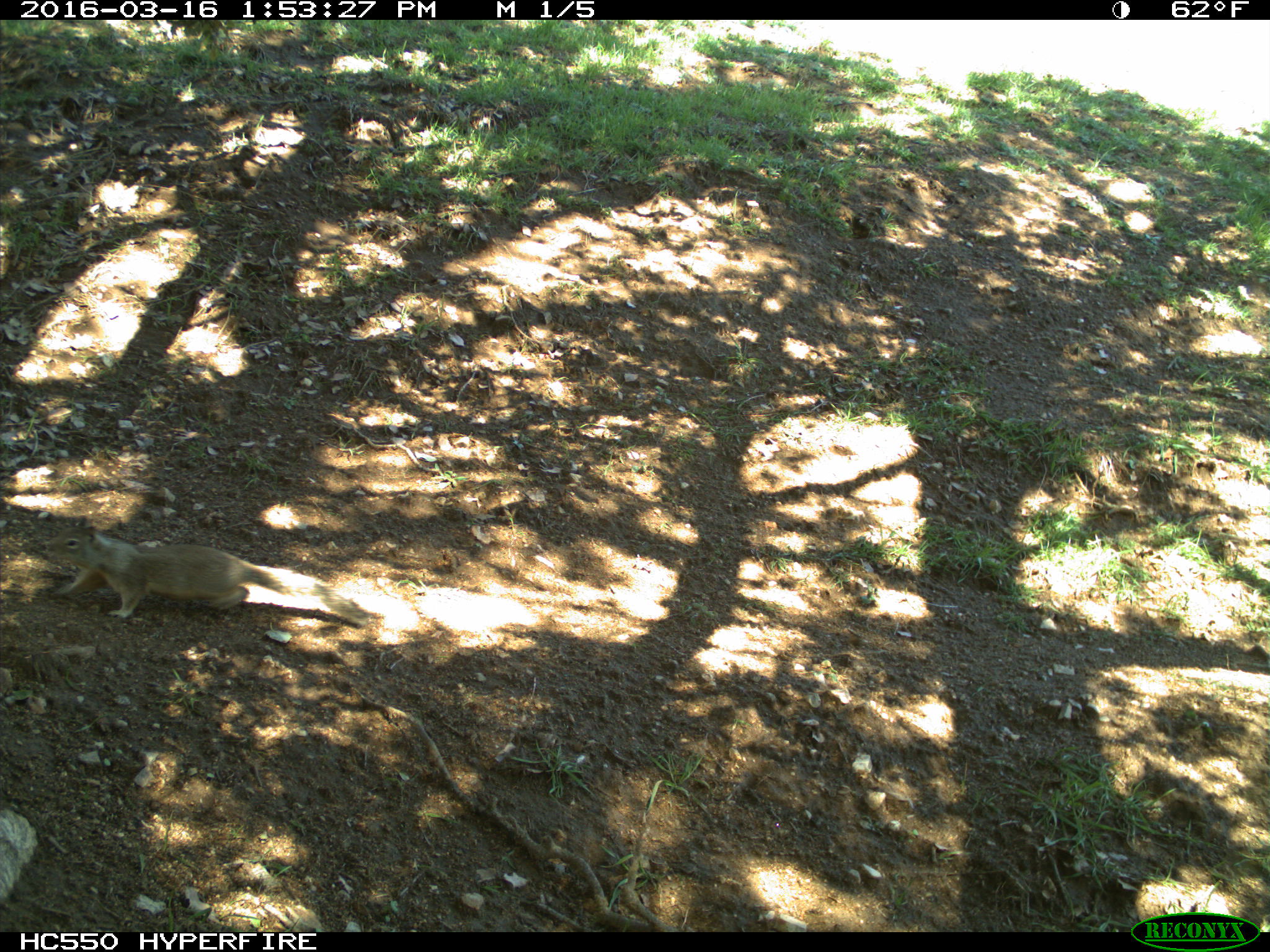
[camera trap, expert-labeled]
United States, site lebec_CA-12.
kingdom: Animalia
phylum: Chordata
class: Mammalia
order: Rodentia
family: Sciuridae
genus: Otospermophilus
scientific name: Otospermophilus beecheyi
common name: california ground squirrel